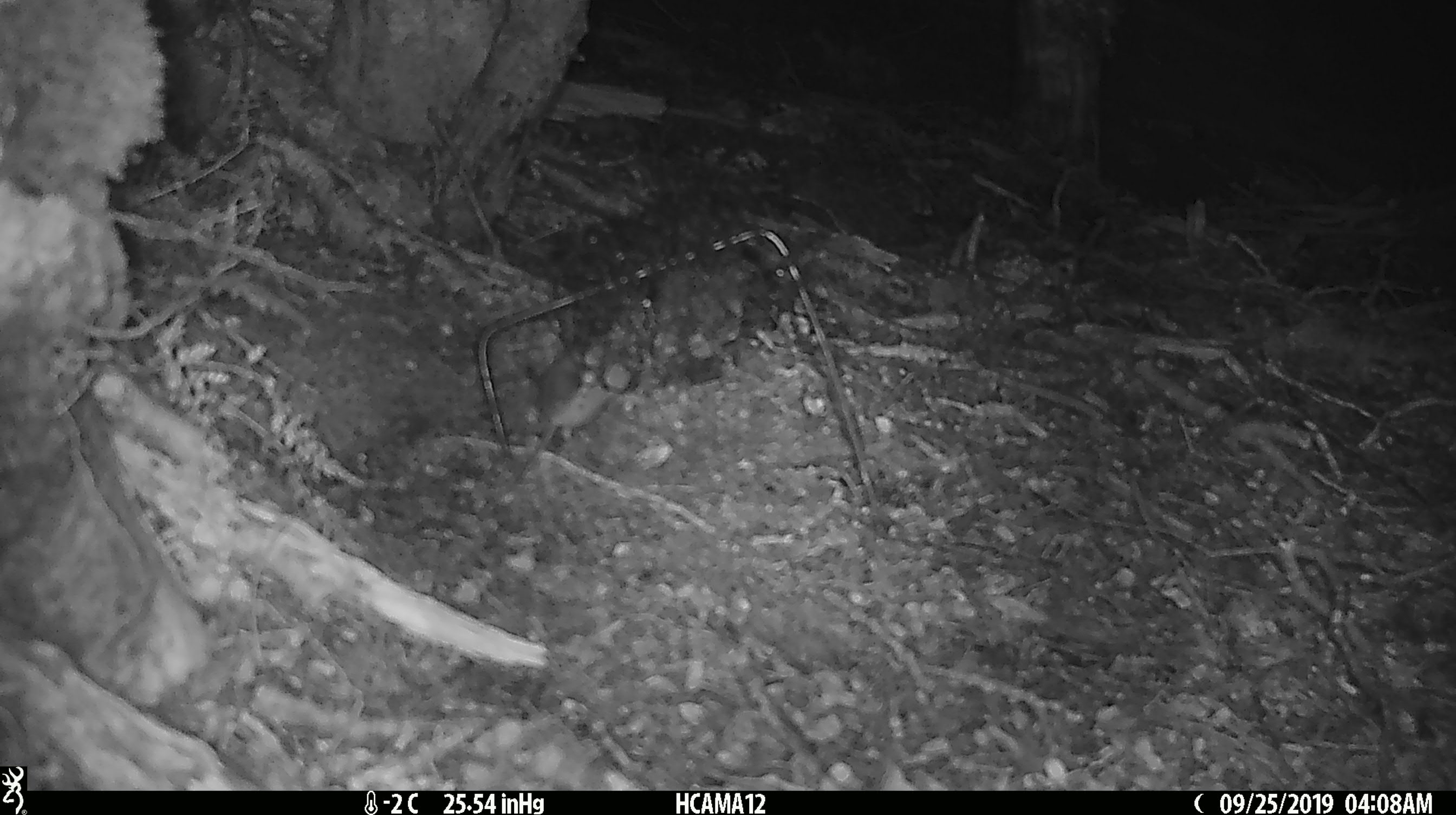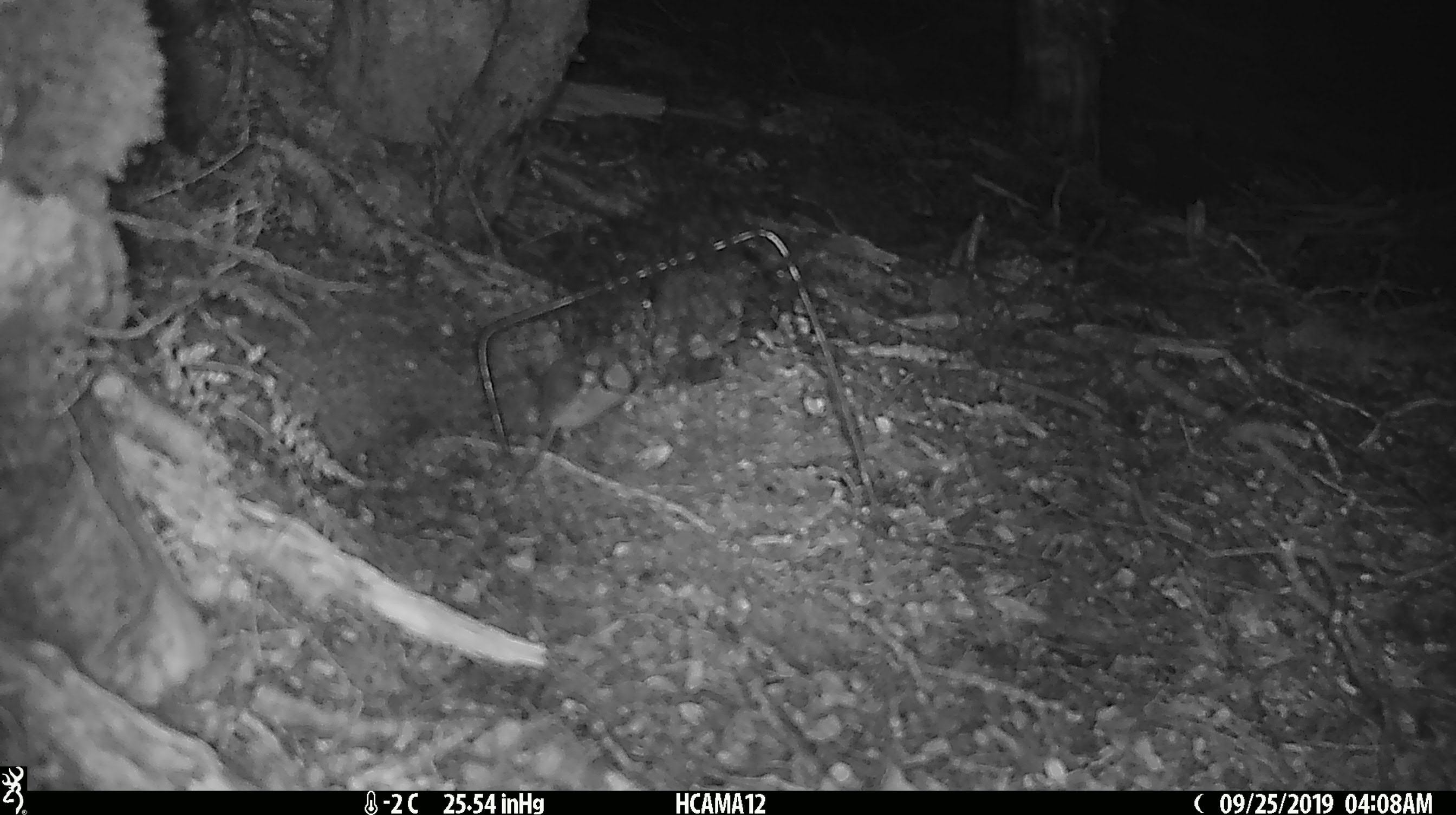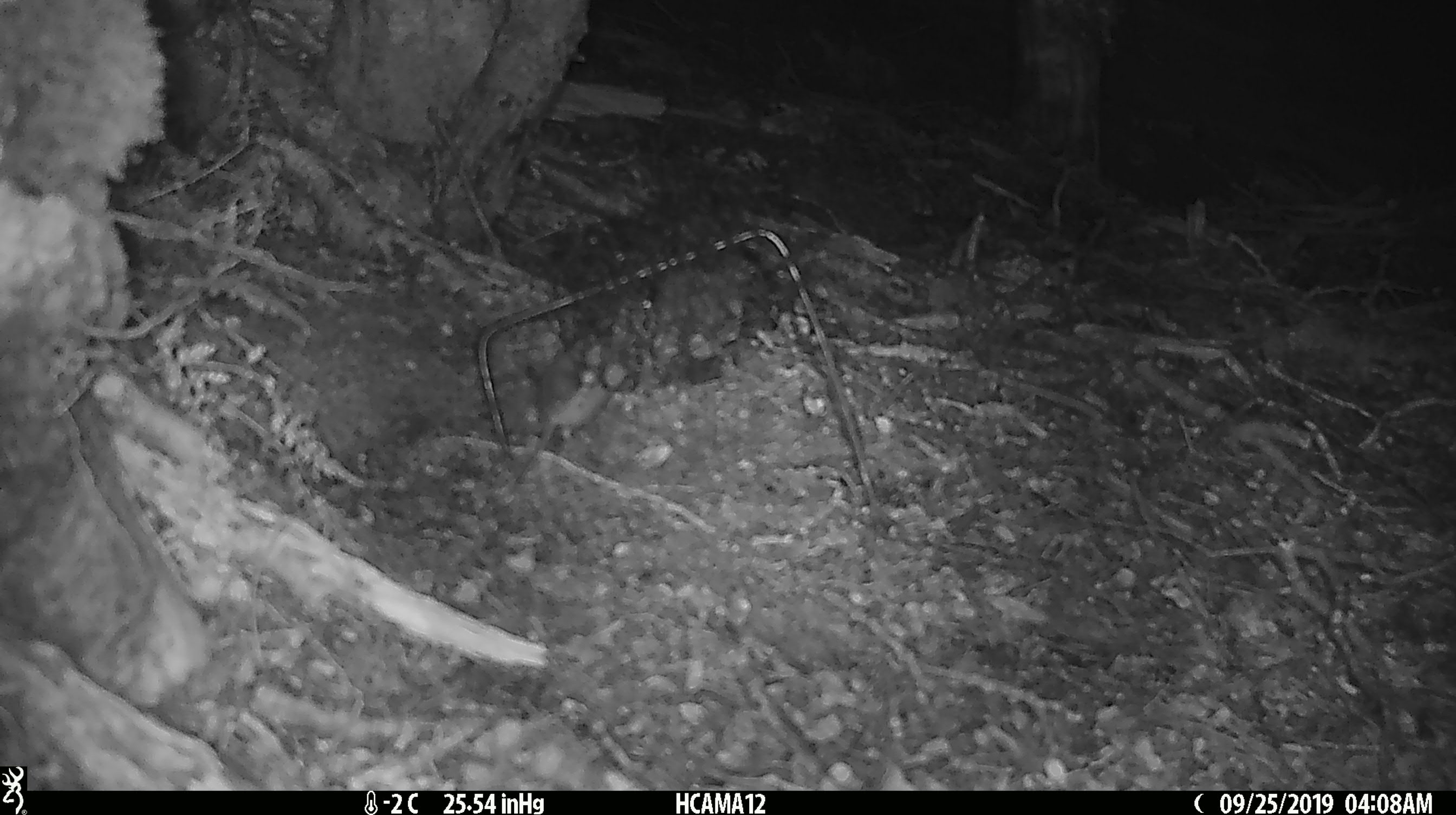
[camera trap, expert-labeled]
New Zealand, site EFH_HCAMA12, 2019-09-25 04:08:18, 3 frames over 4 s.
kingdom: Animalia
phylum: Chordata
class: Mammalia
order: Rodentia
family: Muridae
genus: Mus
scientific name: Mus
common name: mouse